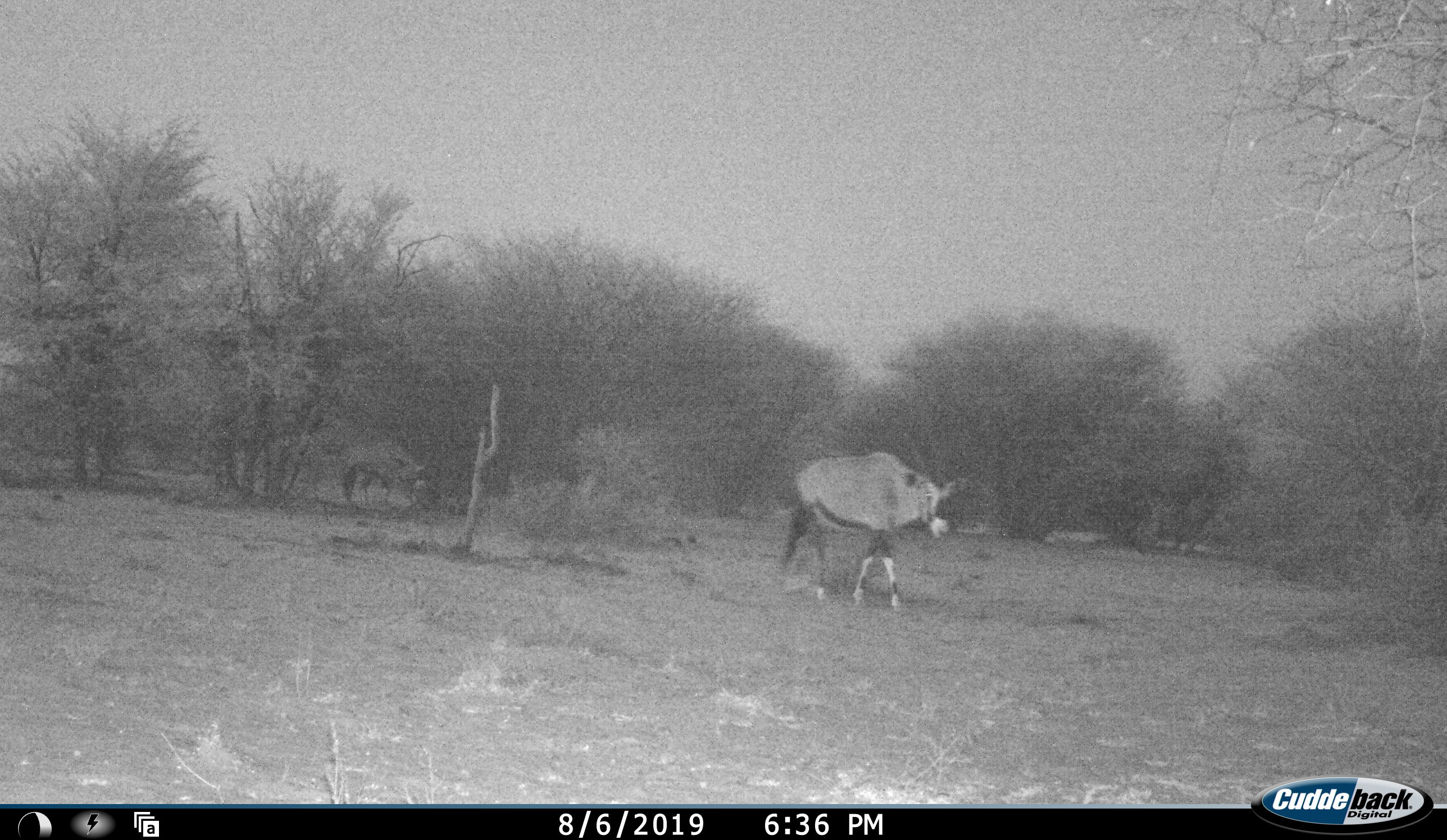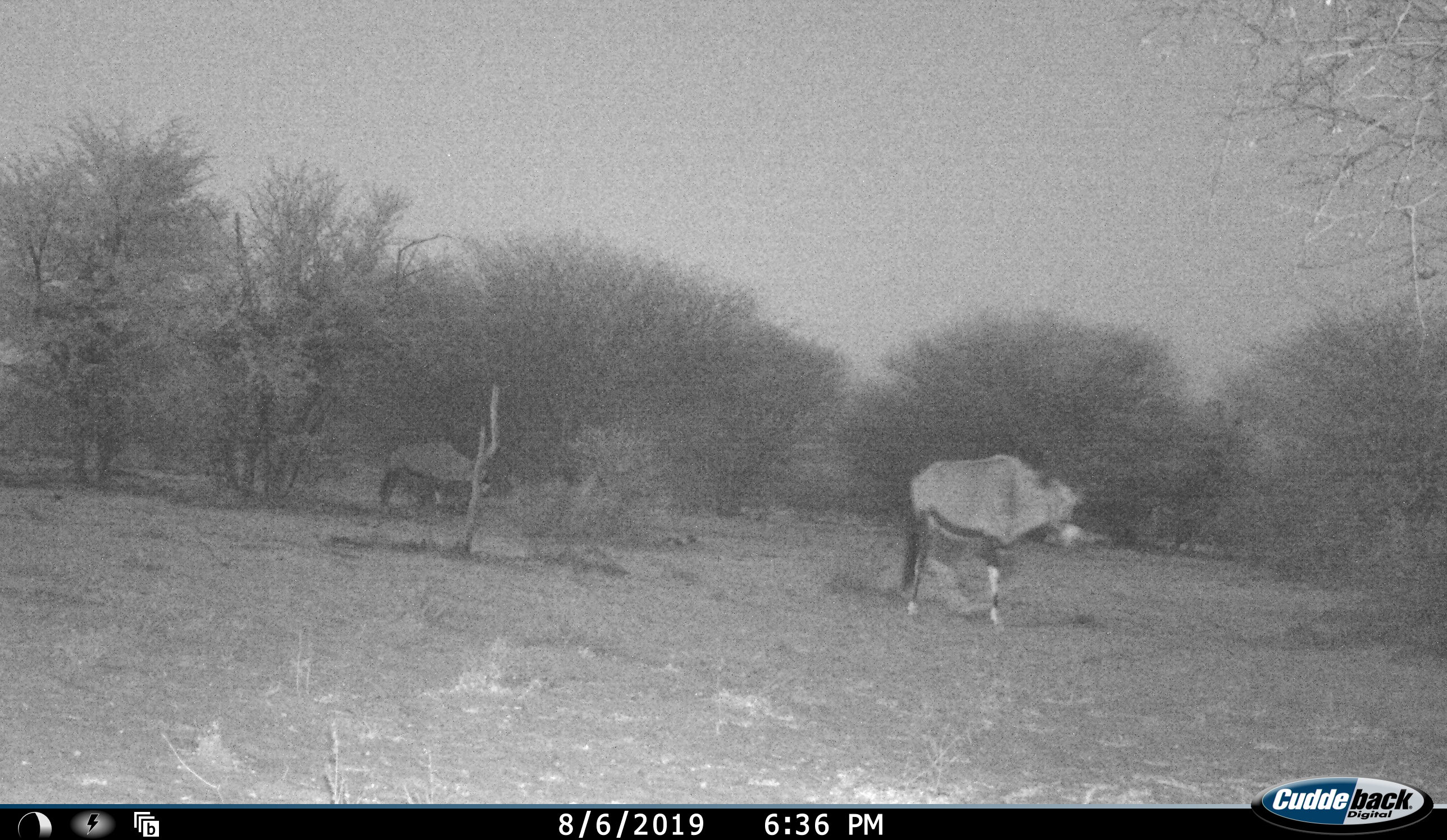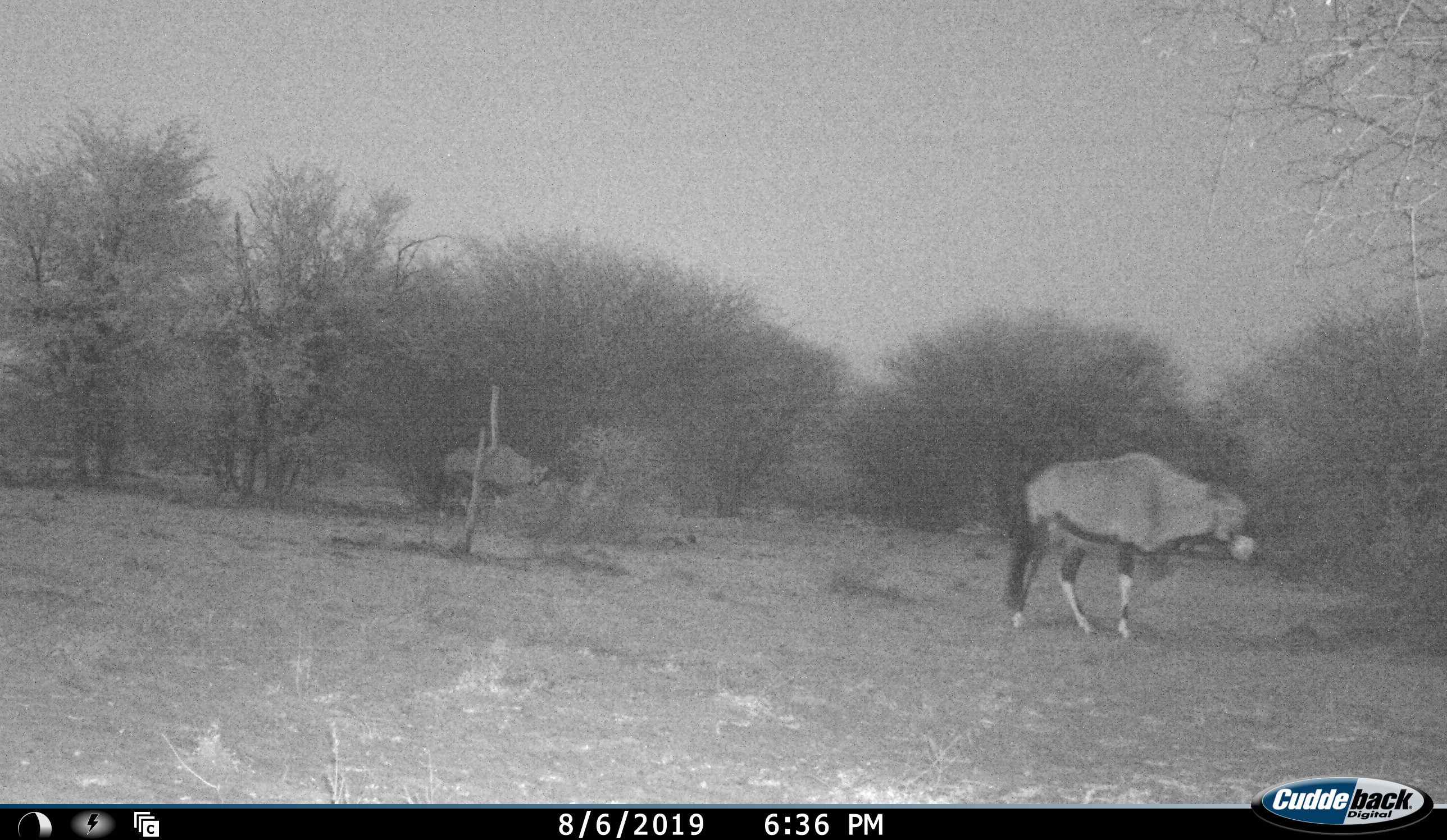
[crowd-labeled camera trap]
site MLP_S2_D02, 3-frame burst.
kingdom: Animalia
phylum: Chordata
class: Mammalia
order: Artiodactyla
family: Bovidae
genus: Oryx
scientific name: Oryx gazella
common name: gemsbok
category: oryx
Oryx (gemsbok) (Oryx gazella), count 2. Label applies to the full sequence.